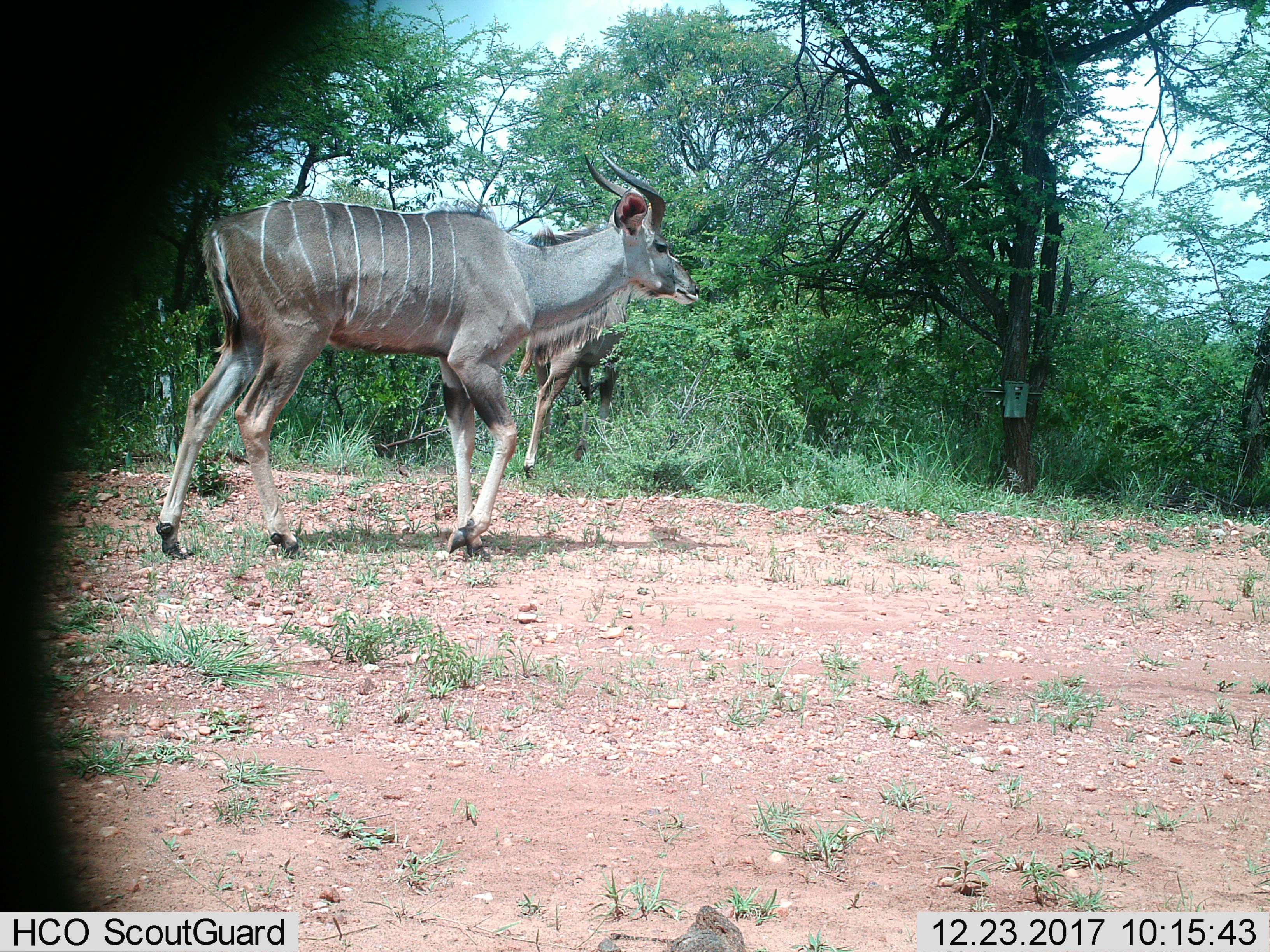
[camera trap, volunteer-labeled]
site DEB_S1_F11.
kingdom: Animalia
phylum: Chordata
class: Mammalia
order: Artiodactyla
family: Bovidae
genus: Tragelaphus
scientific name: Tragelaphus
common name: kudu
Kudu (Tragelaphus), count 2. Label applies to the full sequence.